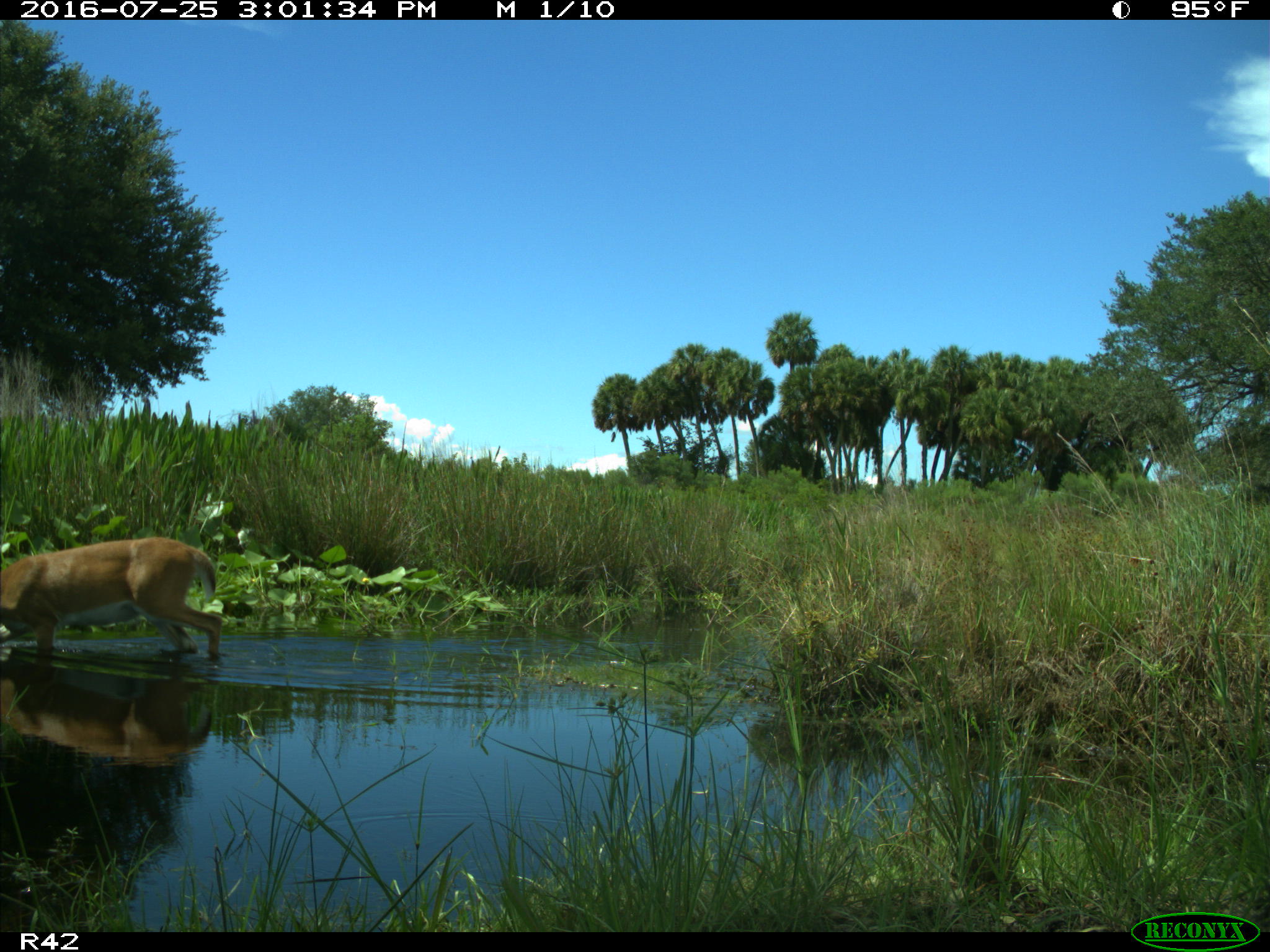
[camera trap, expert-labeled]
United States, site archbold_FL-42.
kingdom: Animalia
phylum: Chordata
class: Mammalia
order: Artiodactyla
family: Cervidae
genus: Odocoileus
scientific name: Odocoileus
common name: deer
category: unidentified deer